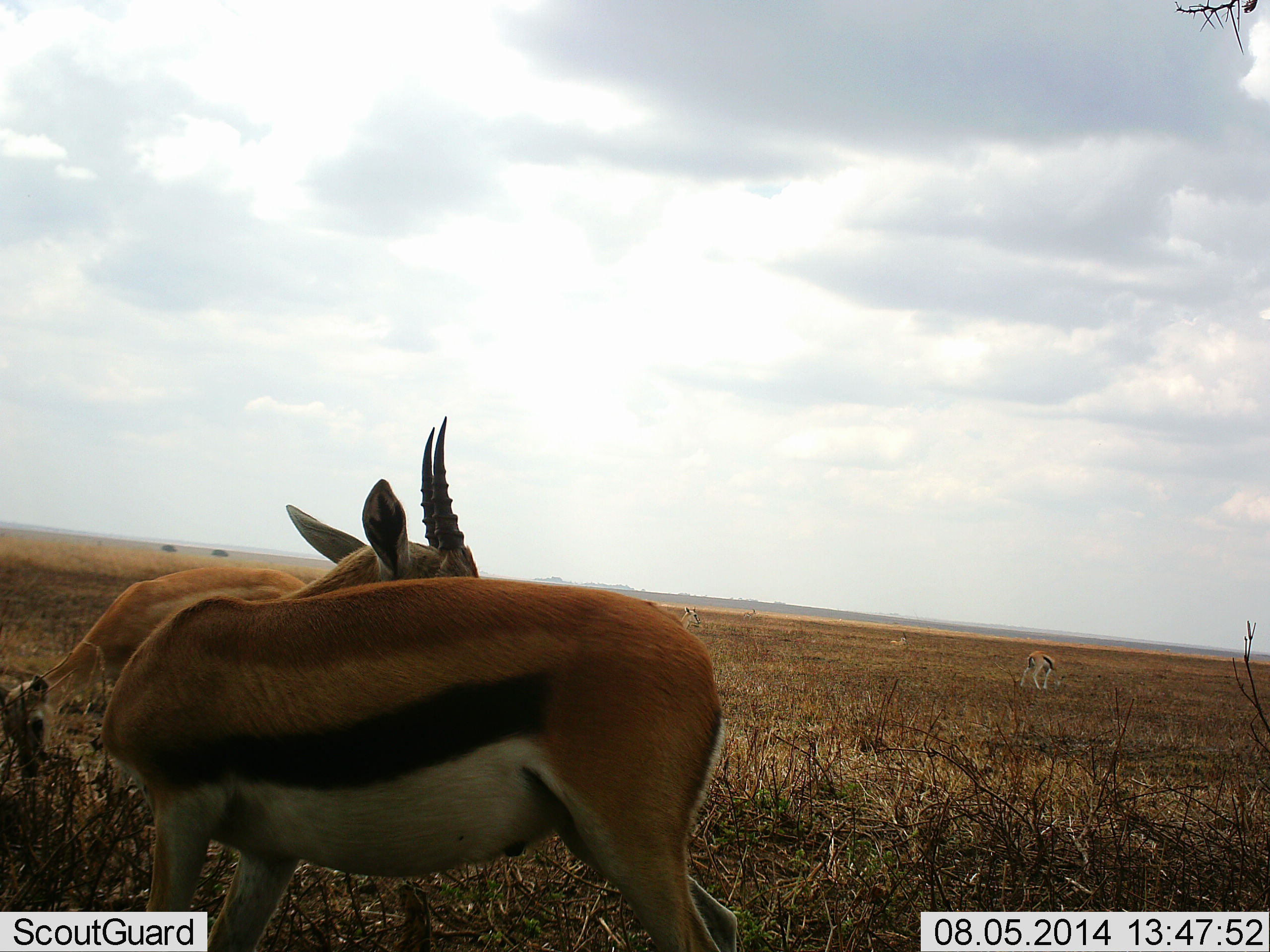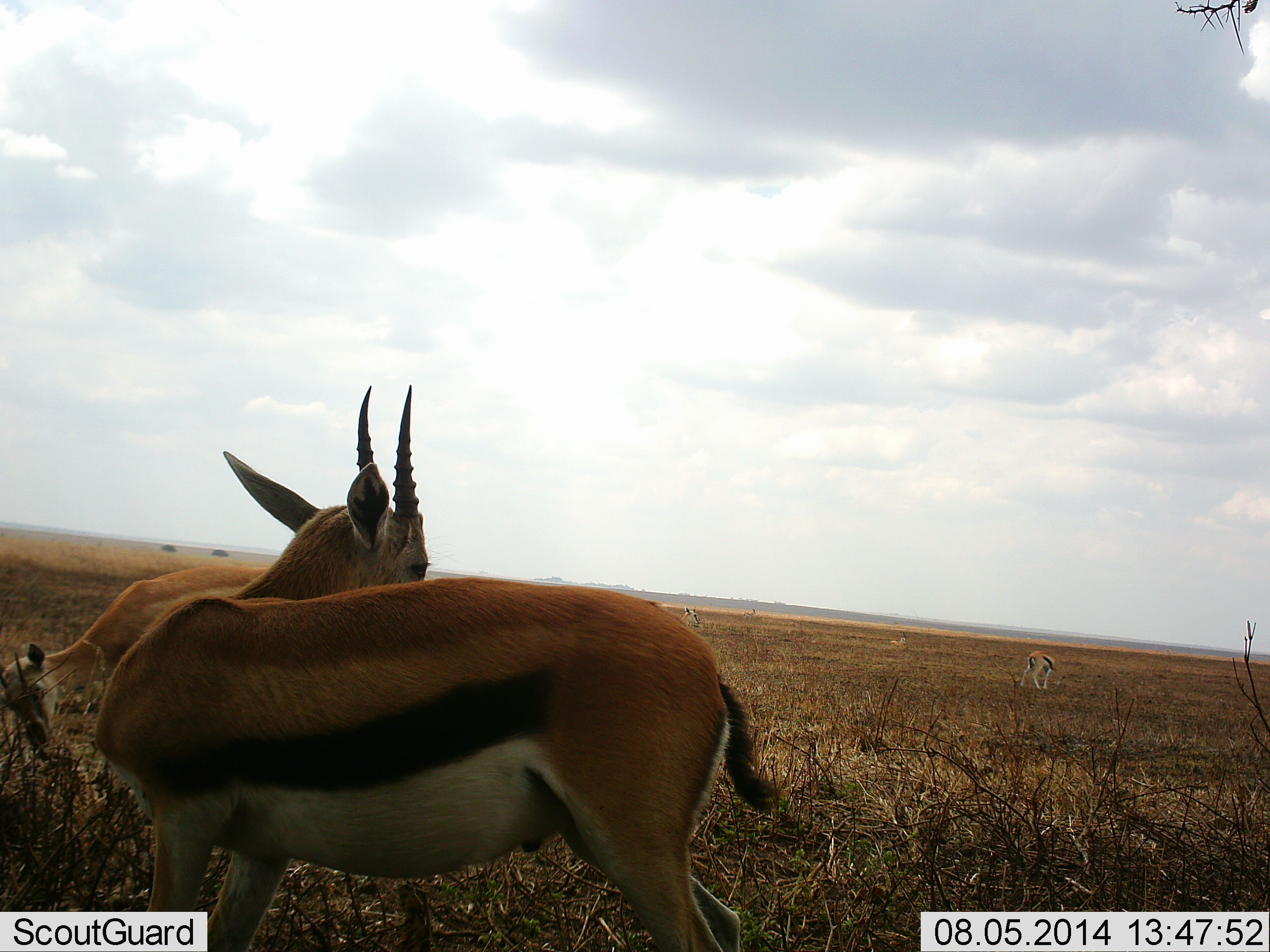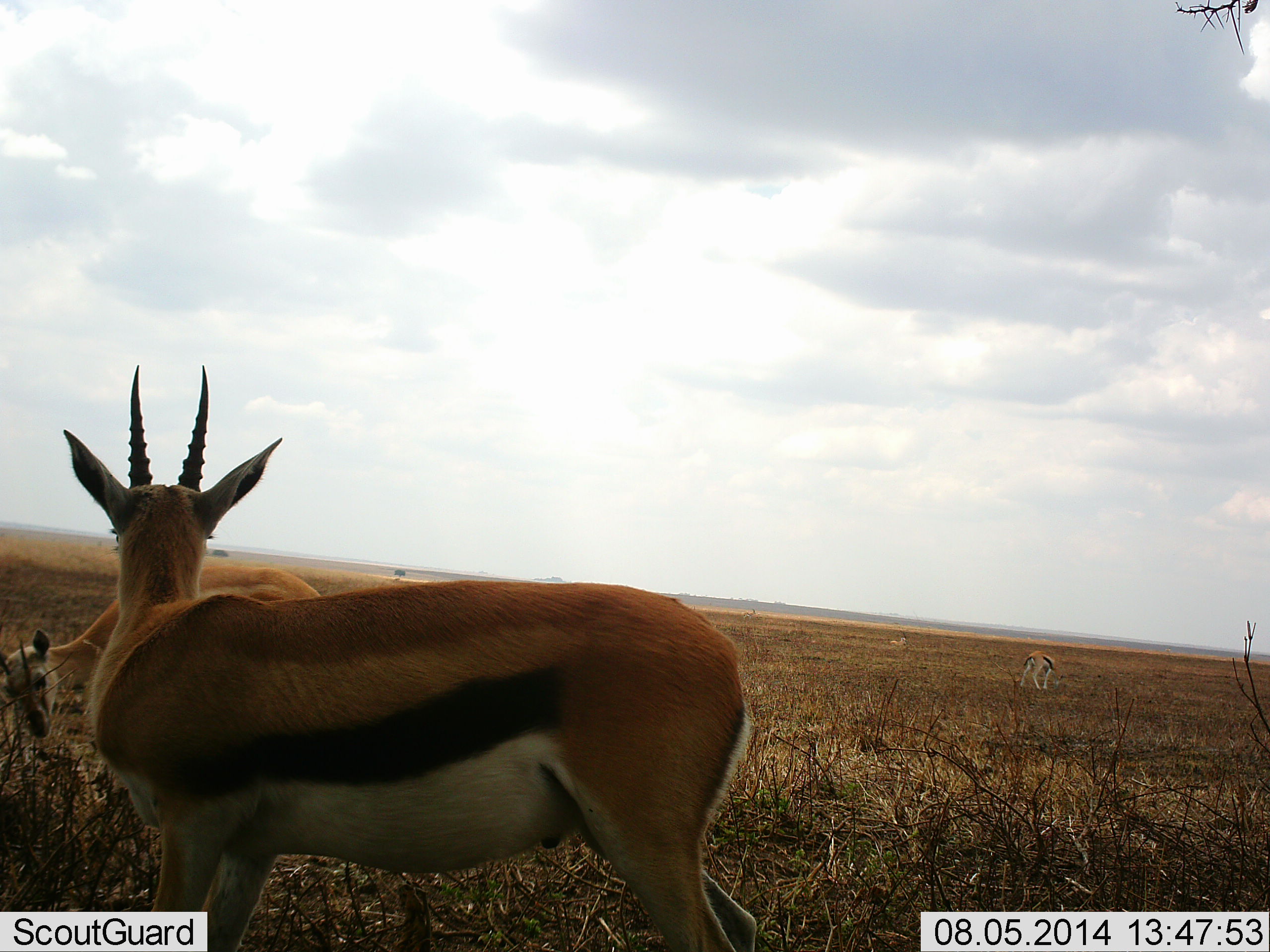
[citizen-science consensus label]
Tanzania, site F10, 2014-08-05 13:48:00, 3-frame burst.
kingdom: Animalia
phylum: Chordata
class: Mammalia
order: Artiodactyla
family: Bovidae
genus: Eudorcas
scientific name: Eudorcas thomsonii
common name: thomson's gazelle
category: gazellethomsons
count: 4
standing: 90%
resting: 20%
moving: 0%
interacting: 0%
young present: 20%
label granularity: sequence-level